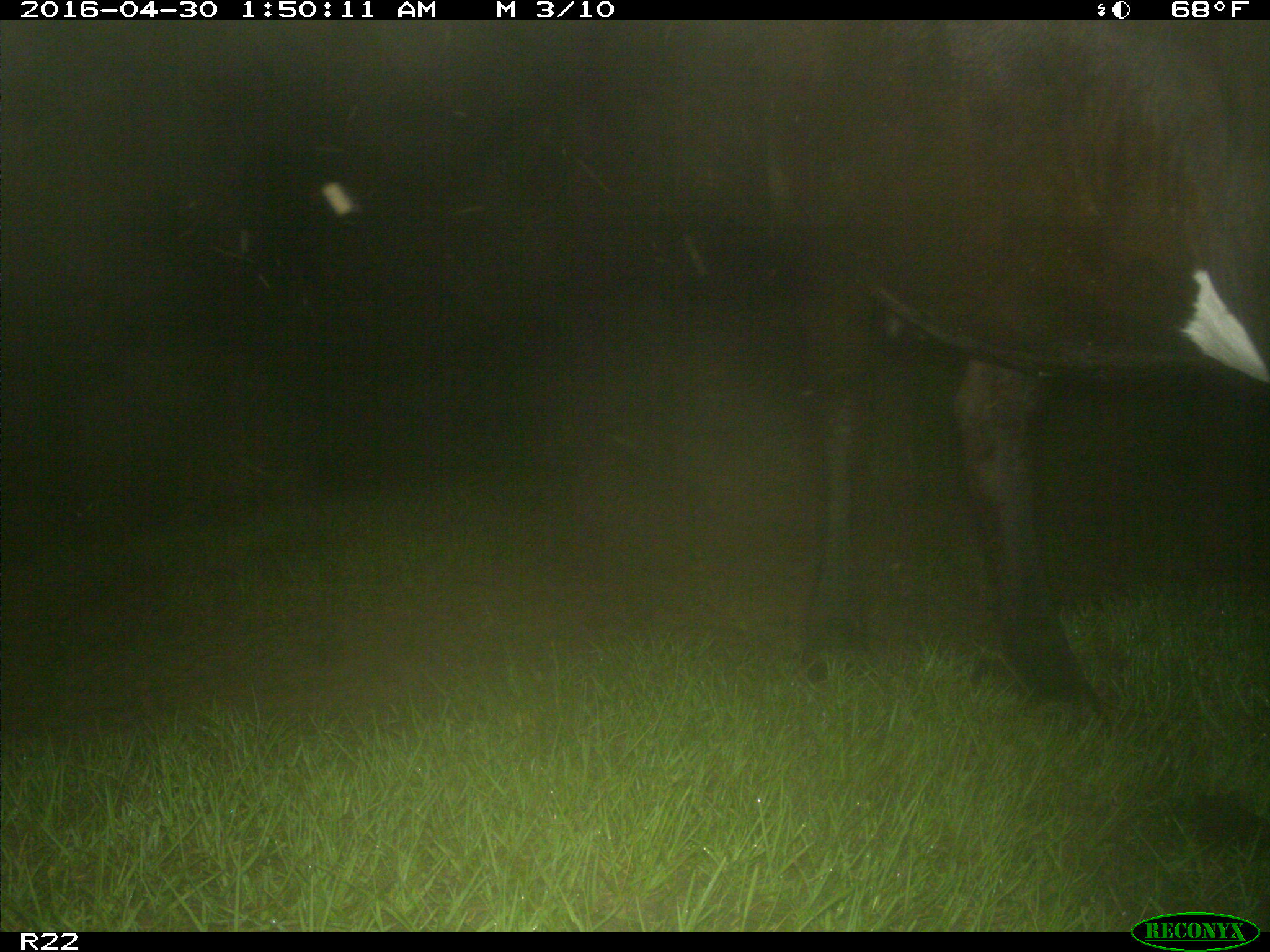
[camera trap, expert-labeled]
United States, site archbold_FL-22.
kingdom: Animalia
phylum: Chordata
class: Mammalia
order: Artiodactyla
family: Bovidae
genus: Bos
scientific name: Bos taurus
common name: domestic cow